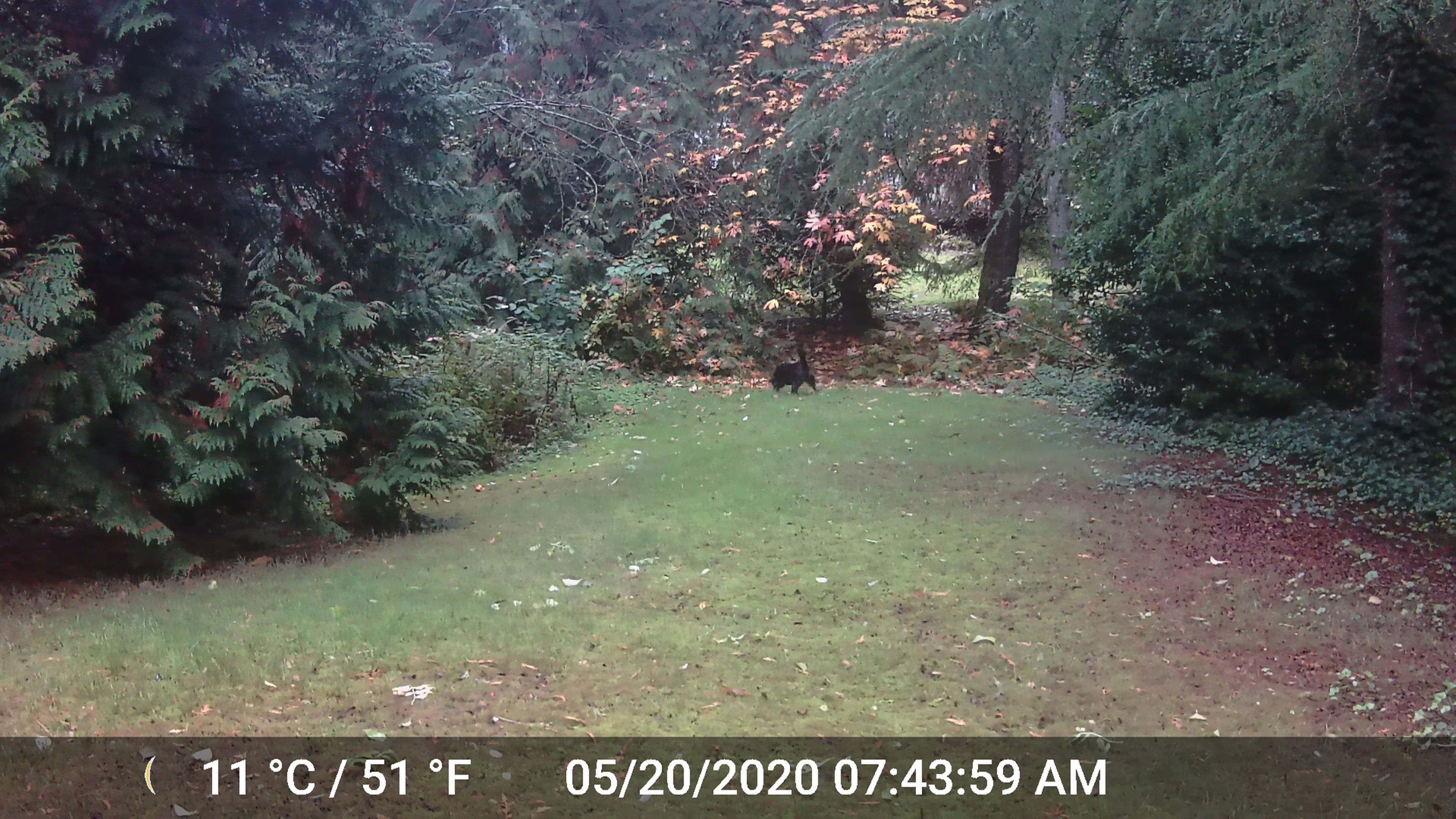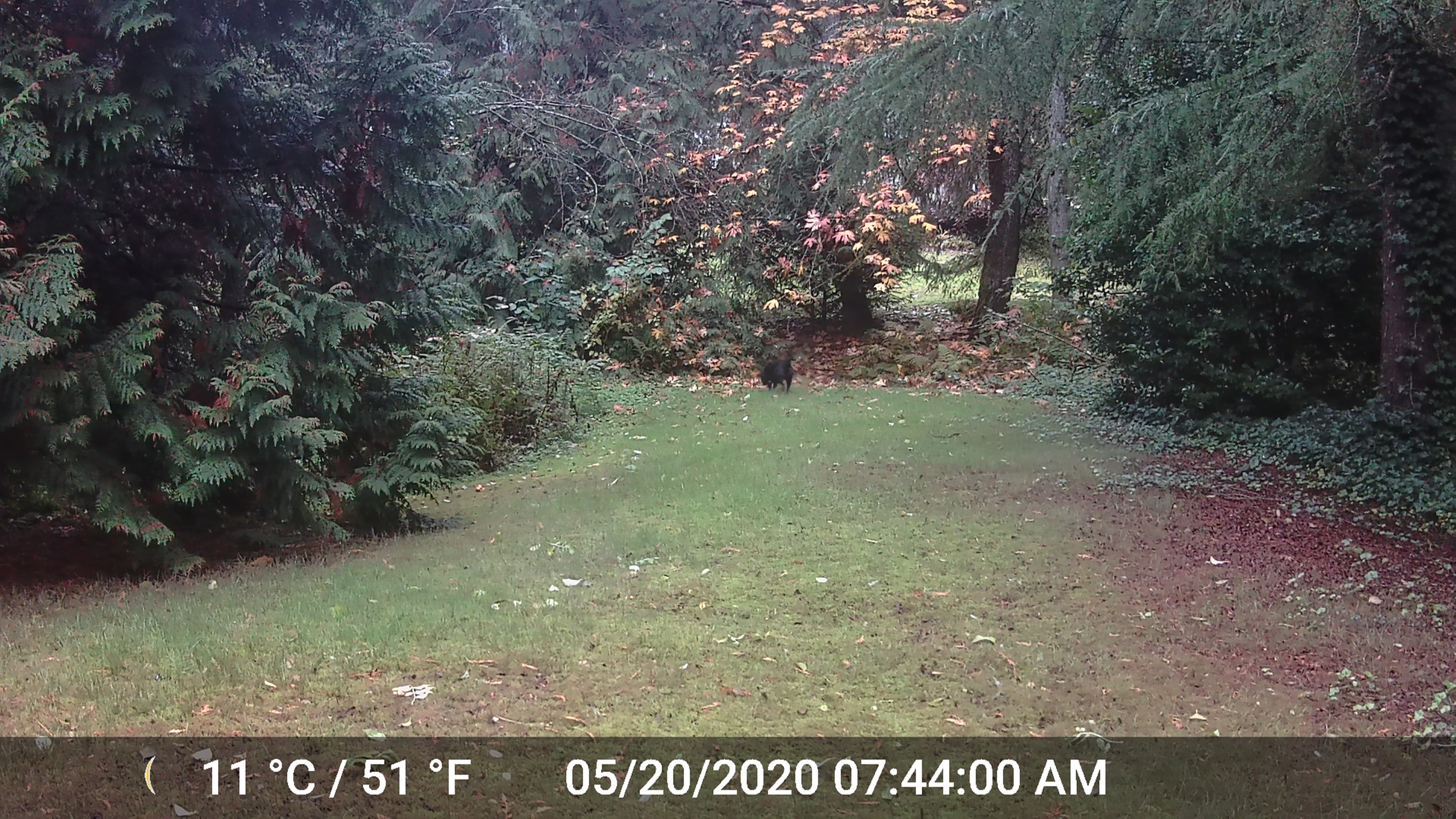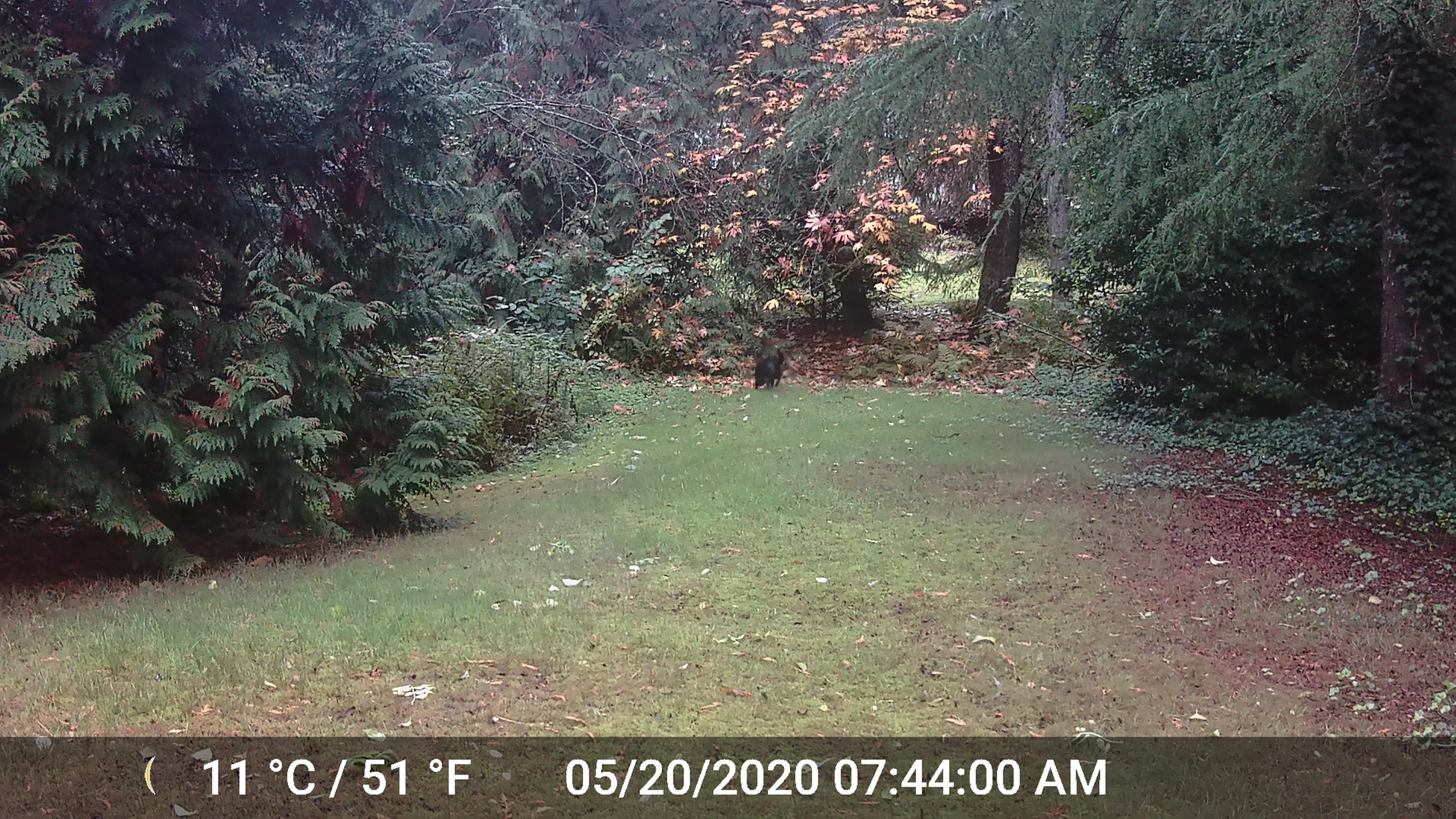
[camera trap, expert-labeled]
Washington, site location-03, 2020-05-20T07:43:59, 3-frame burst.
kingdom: Animalia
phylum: Chordata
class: Mammalia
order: Carnivora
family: Canidae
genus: Canis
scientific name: Canis familiaris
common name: domestic dog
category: dog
Dog (domestic dog) (Canis familiaris).